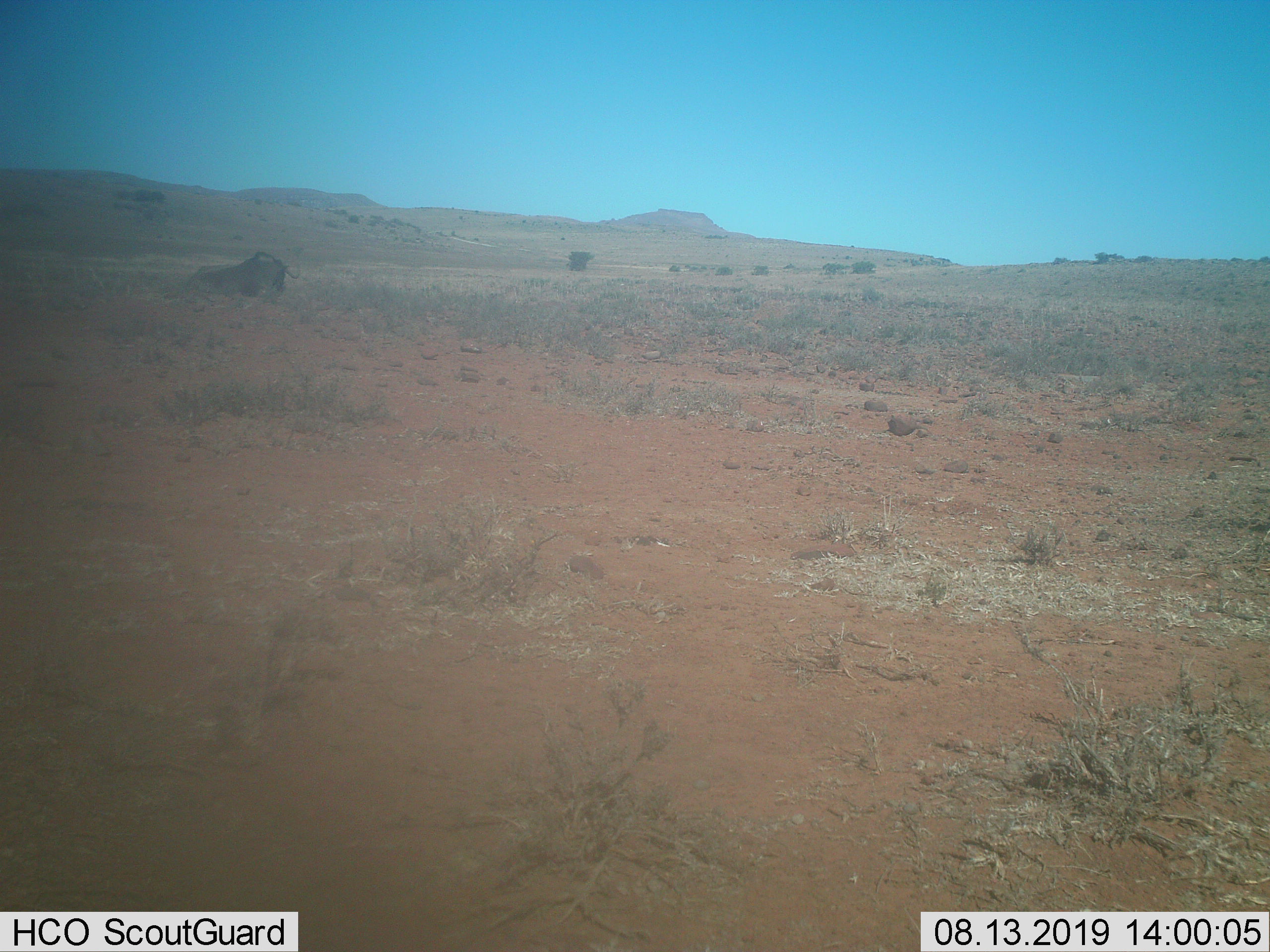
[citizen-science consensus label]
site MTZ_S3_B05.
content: unidentified animal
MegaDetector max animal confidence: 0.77